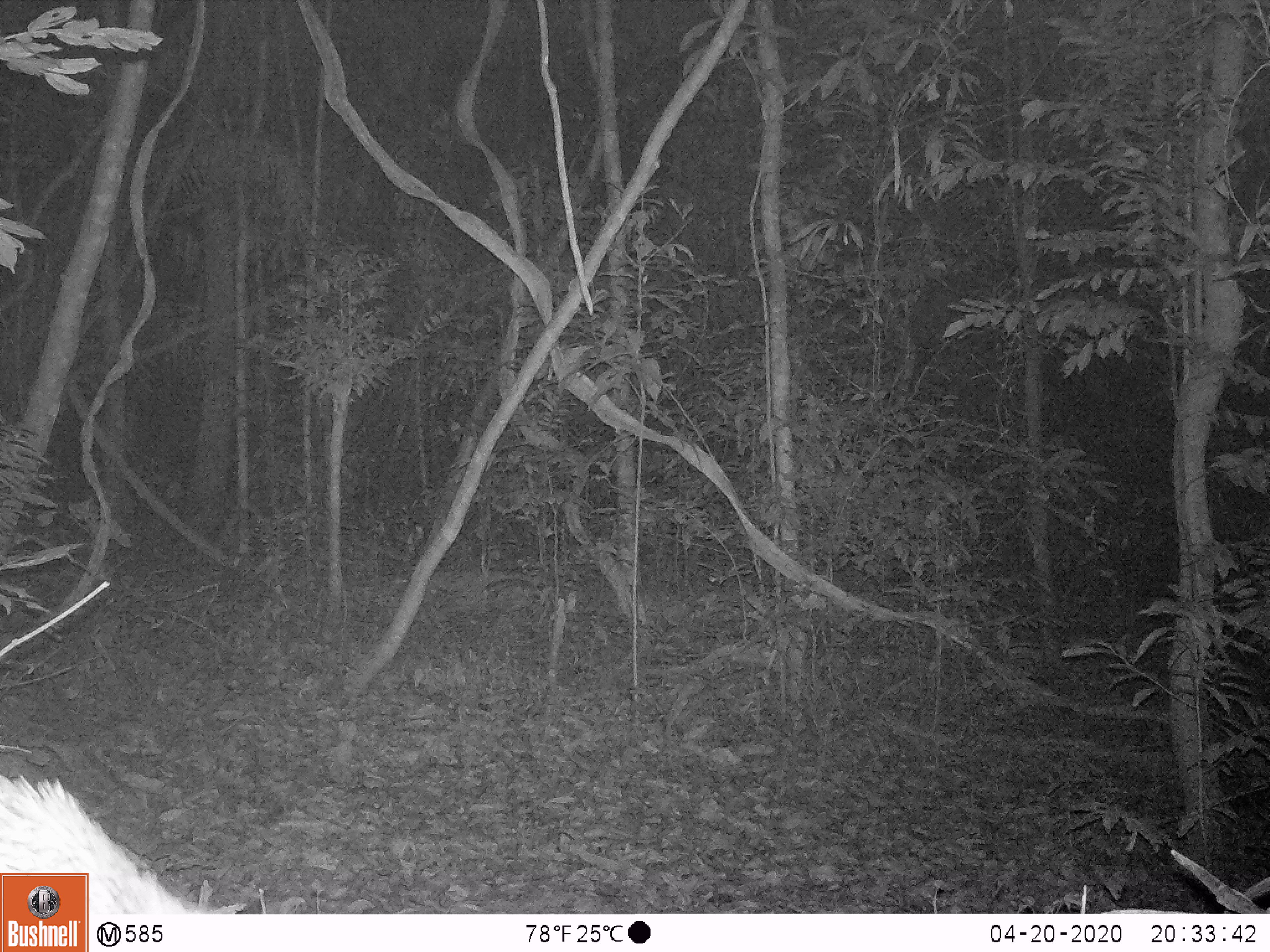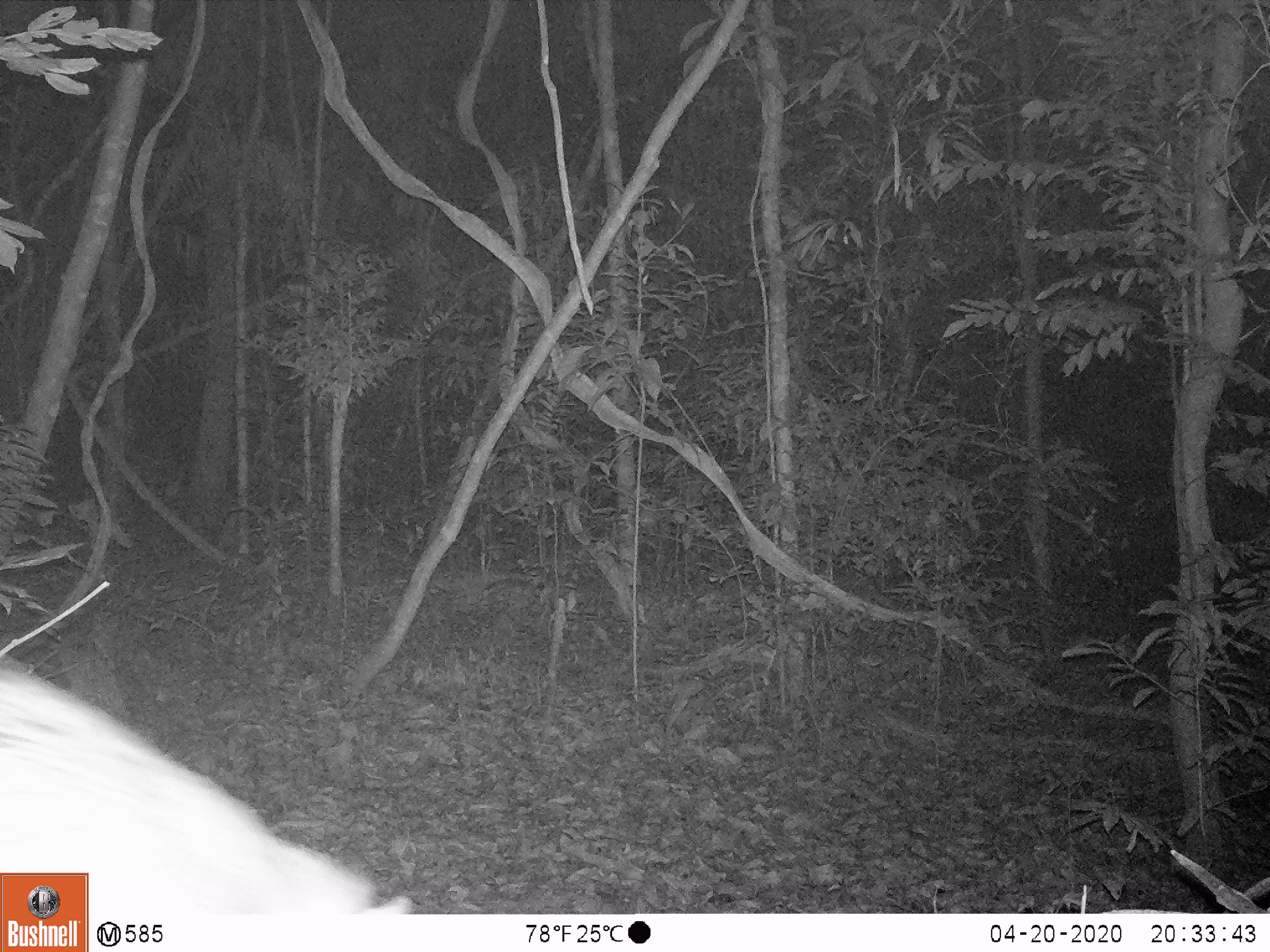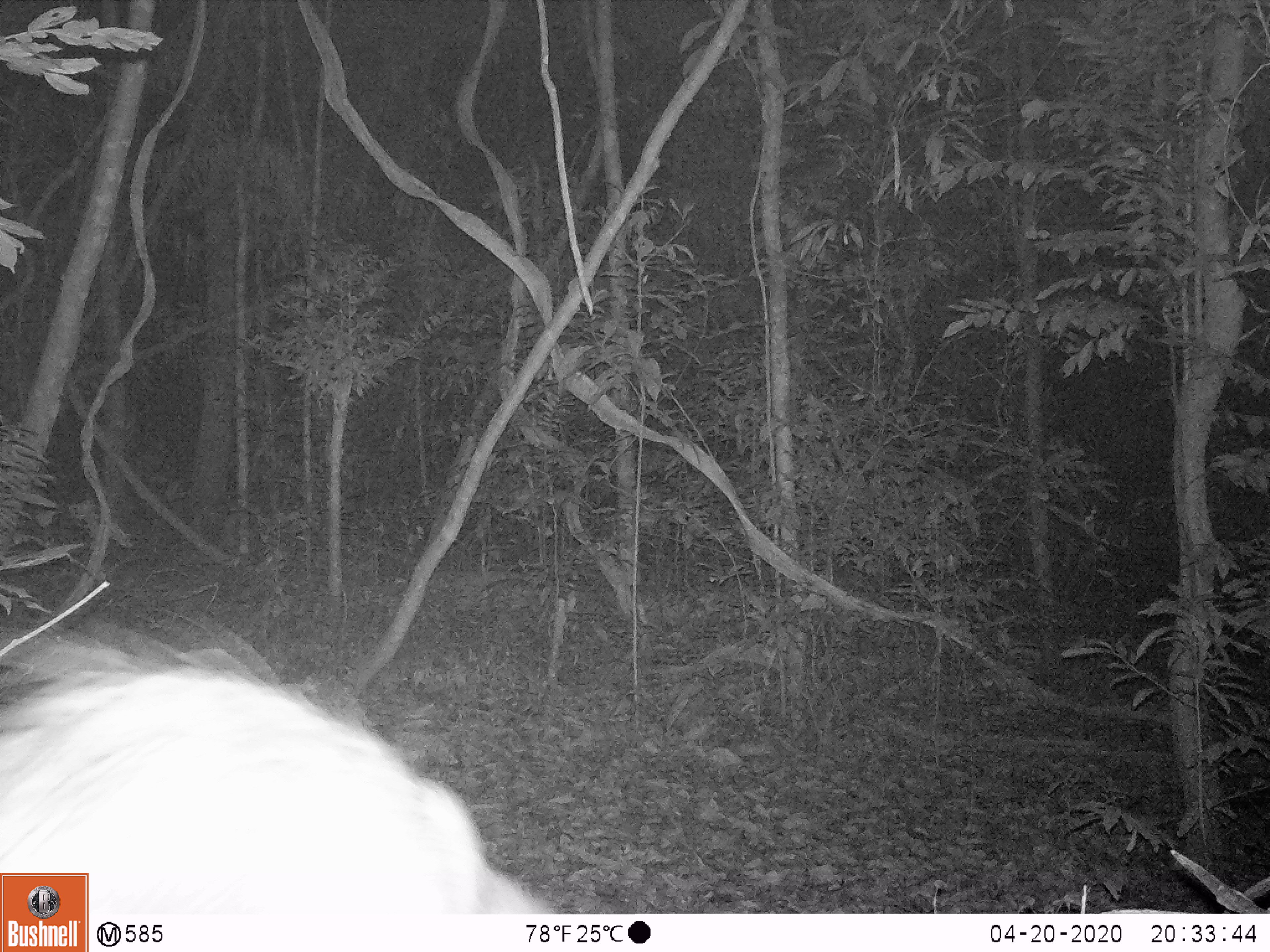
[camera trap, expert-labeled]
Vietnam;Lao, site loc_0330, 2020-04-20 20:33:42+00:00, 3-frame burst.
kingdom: Animalia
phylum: Chordata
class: Mammalia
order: Rodentia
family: Hystricidae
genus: Atherurus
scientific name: Atherurus macrourus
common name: asiatic brush-tailed porcupine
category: asiatic brush tailed porcupine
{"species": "asiatic brush tailed porcupine (asiatic brush-tailed porcupine) (Atherurus macrourus)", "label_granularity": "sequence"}